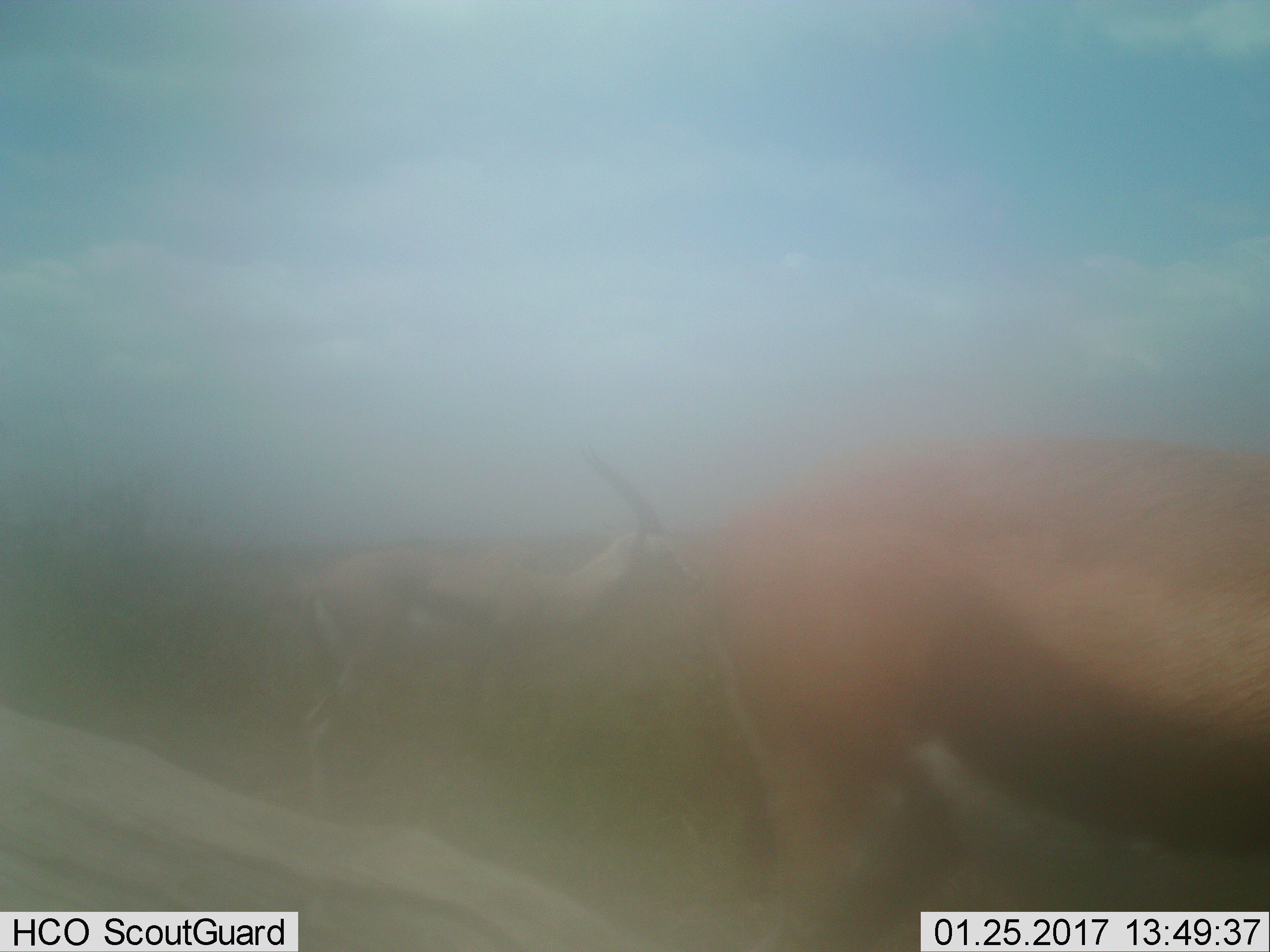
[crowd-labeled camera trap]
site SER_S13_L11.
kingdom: Animalia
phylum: Chordata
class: Mammalia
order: Artiodactyla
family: Bovidae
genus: Eudorcas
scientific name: Eudorcas thomsonii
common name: thomson's gazelle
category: gazellethomsons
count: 2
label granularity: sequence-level